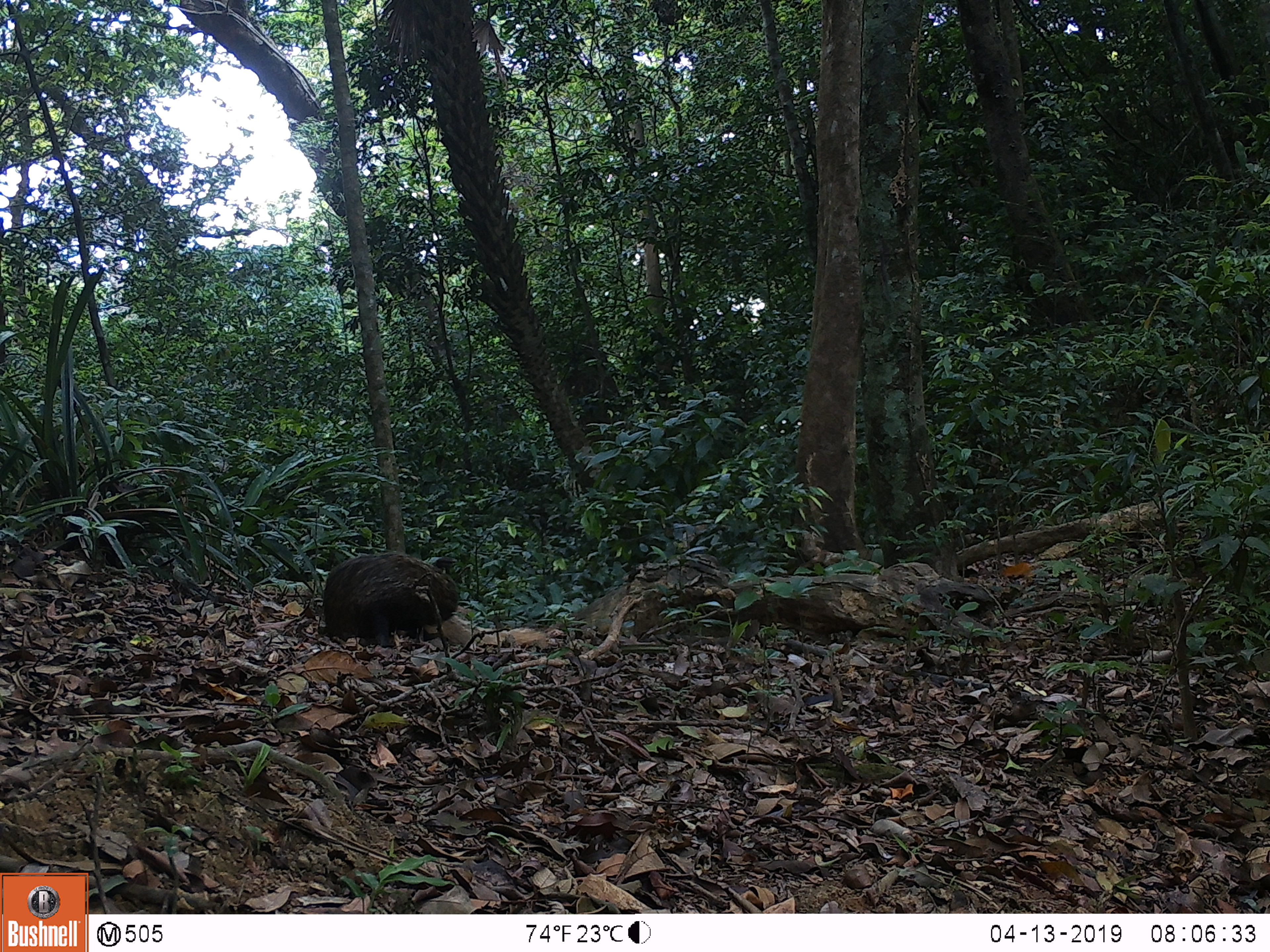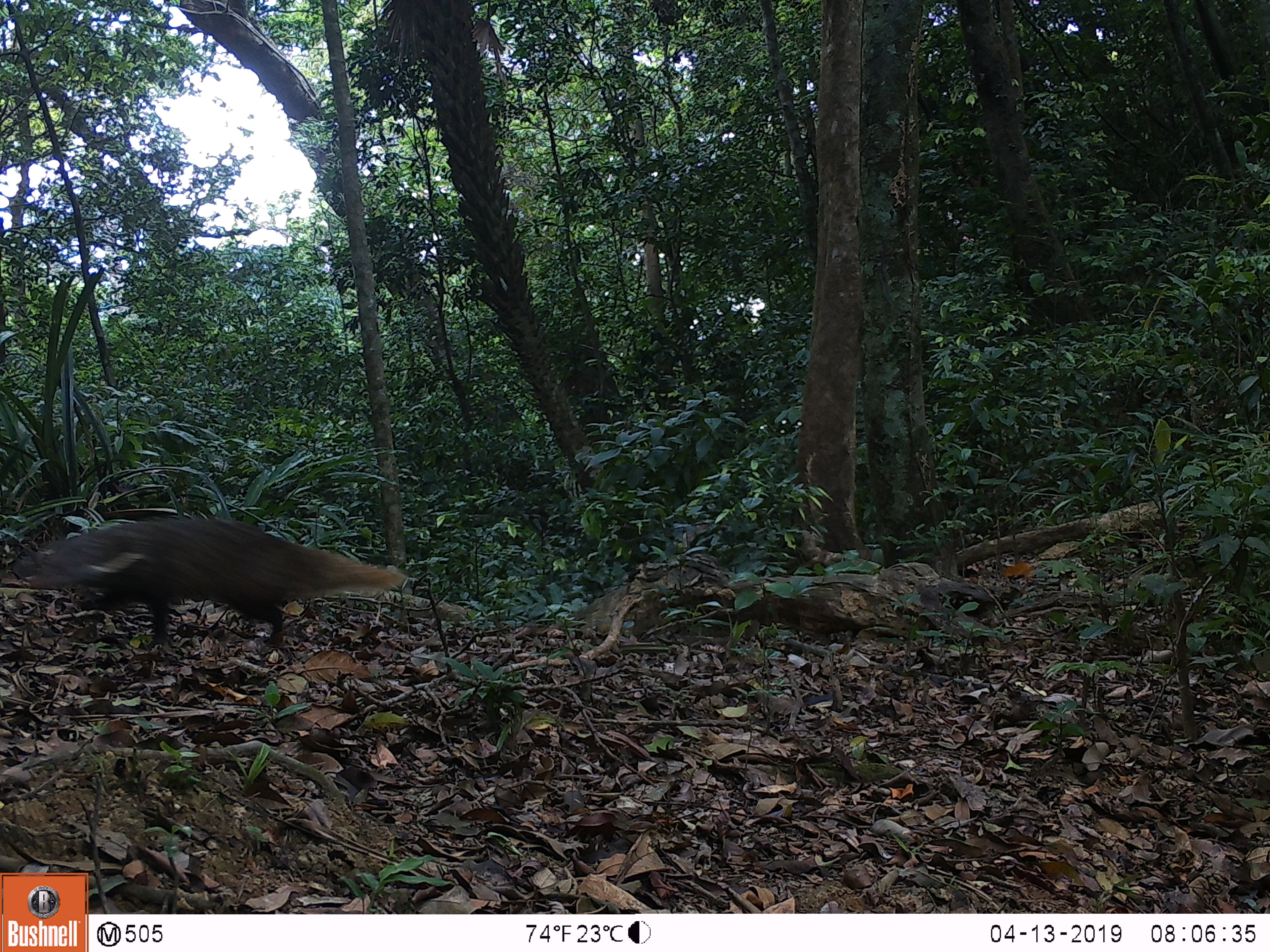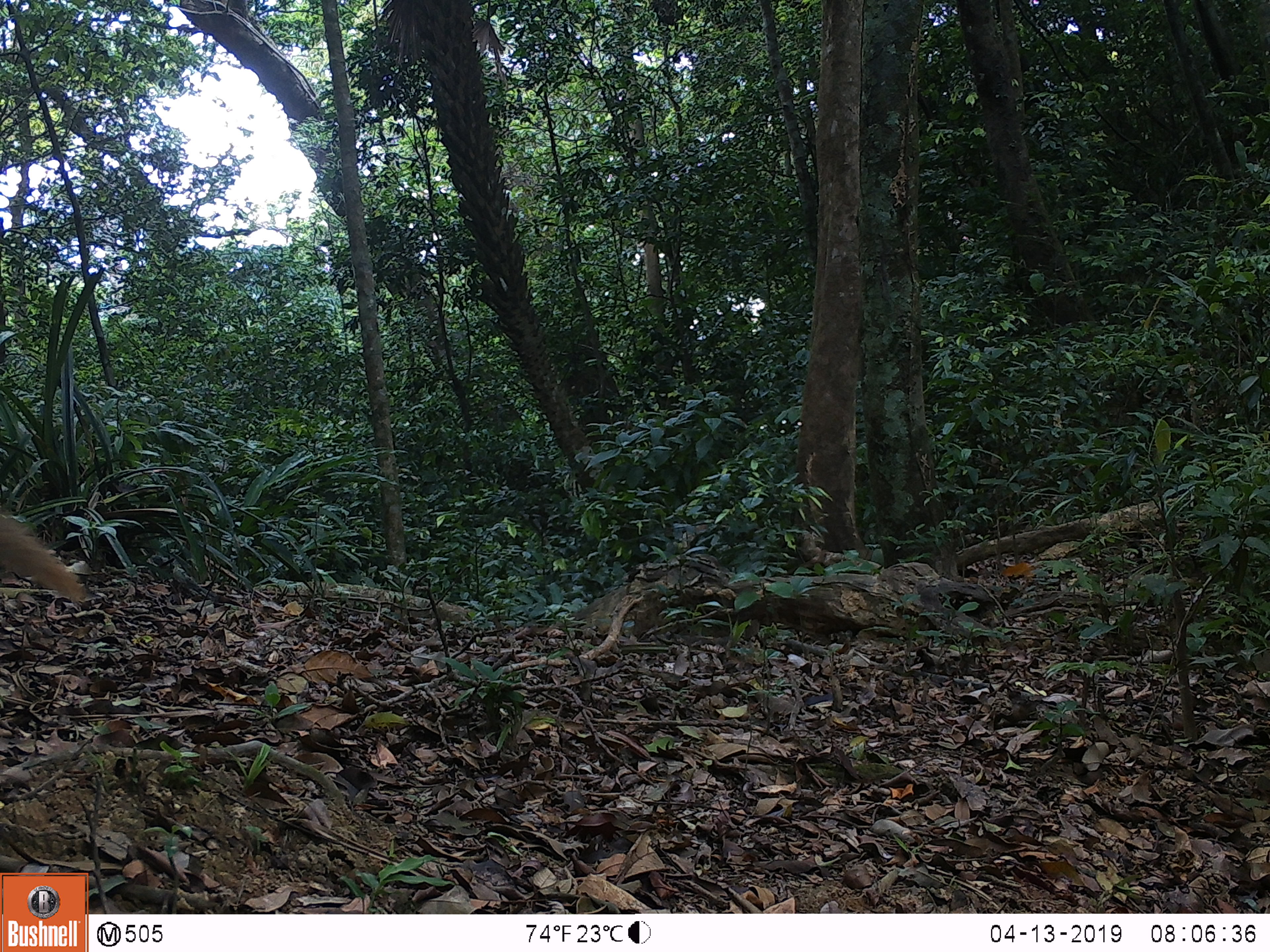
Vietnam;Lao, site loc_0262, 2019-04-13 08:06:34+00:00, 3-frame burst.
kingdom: Animalia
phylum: Chordata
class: Mammalia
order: Carnivora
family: Herpestidae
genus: Urva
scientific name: Urva urva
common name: crab-eating mongoose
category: crab eating mongoose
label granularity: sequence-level